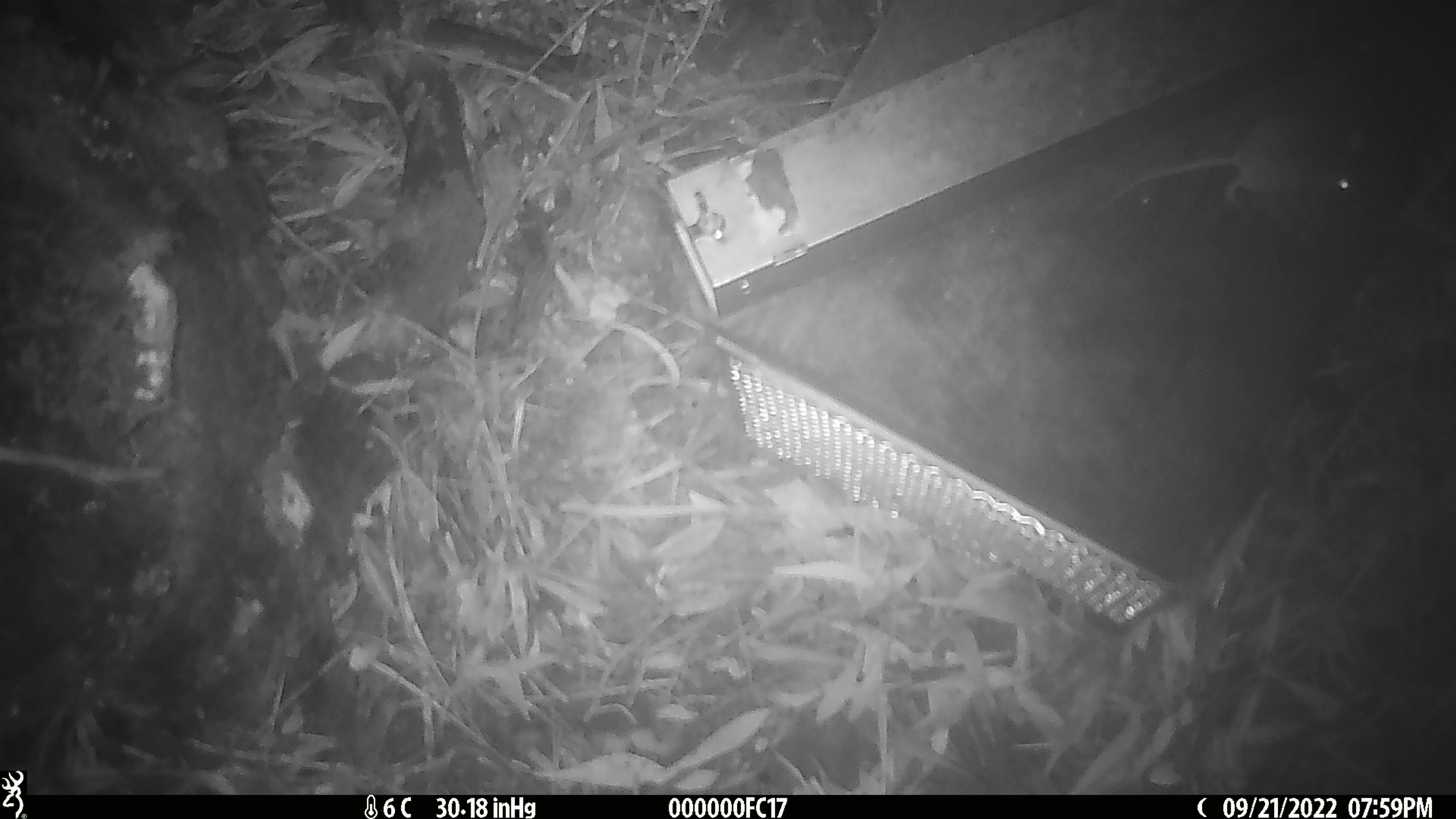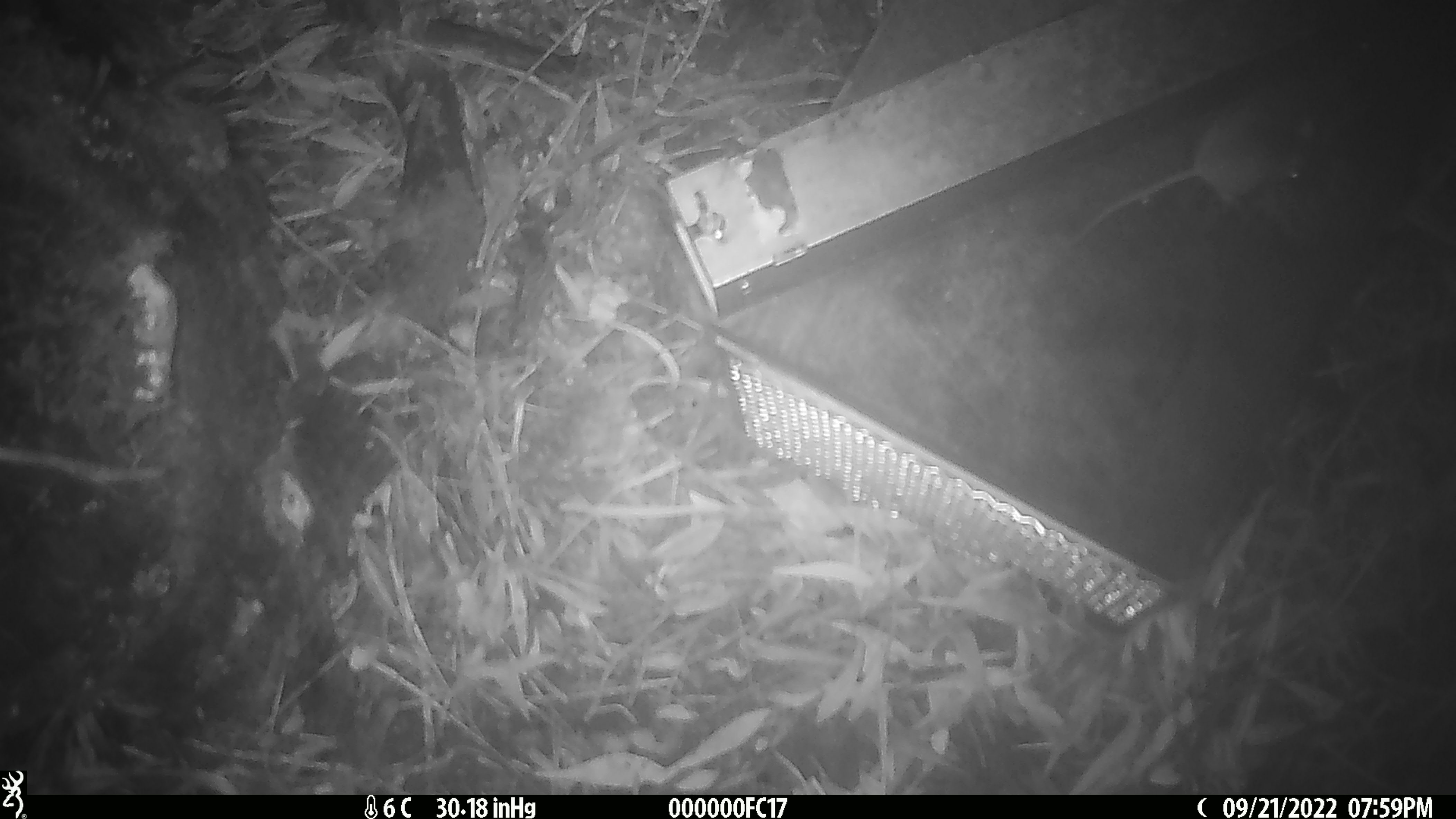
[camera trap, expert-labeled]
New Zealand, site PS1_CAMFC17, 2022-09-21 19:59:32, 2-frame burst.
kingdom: Animalia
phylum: Chordata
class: Mammalia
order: Rodentia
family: Muridae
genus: Mus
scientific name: Mus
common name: mouse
Mouse (Mus).